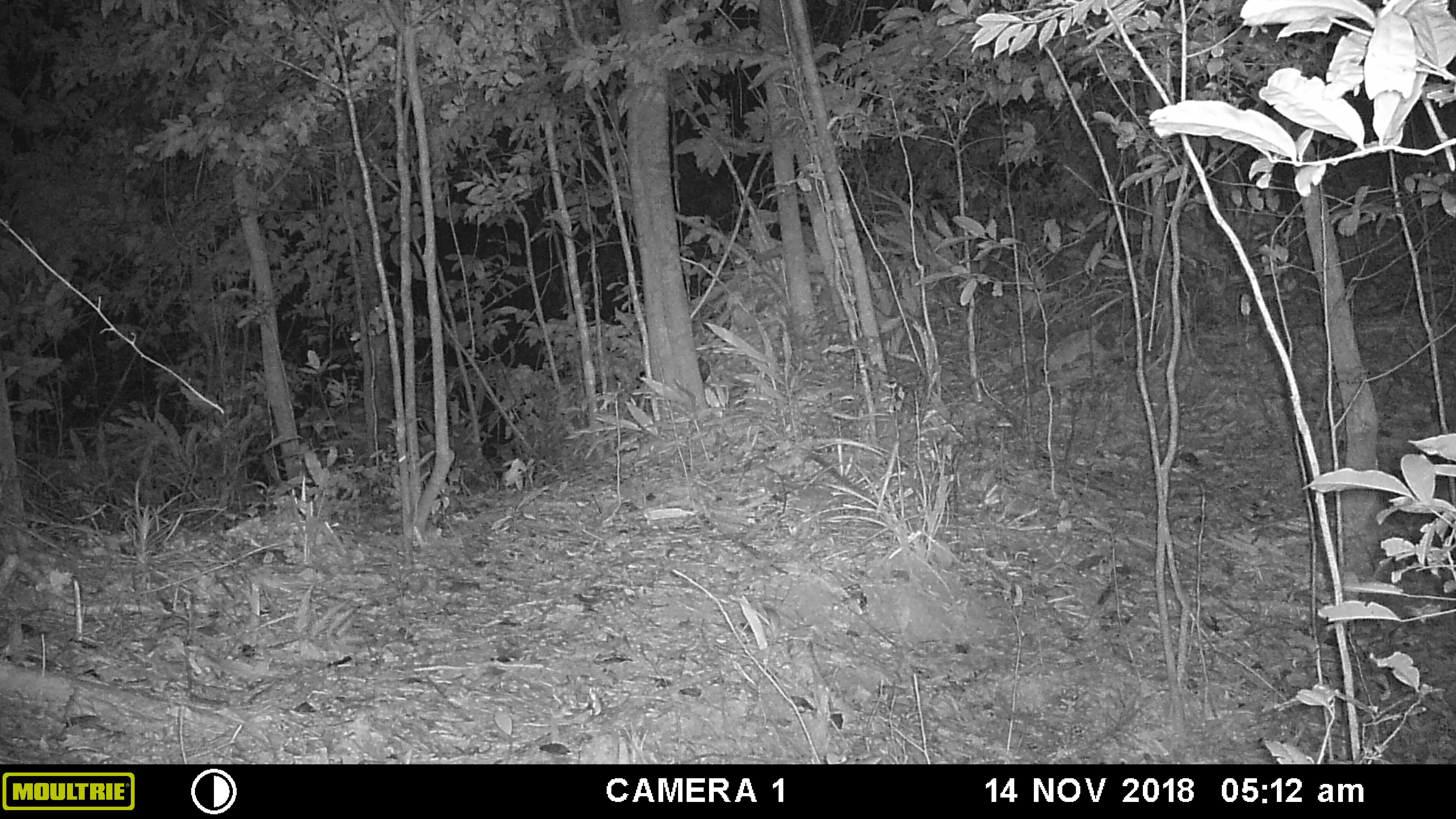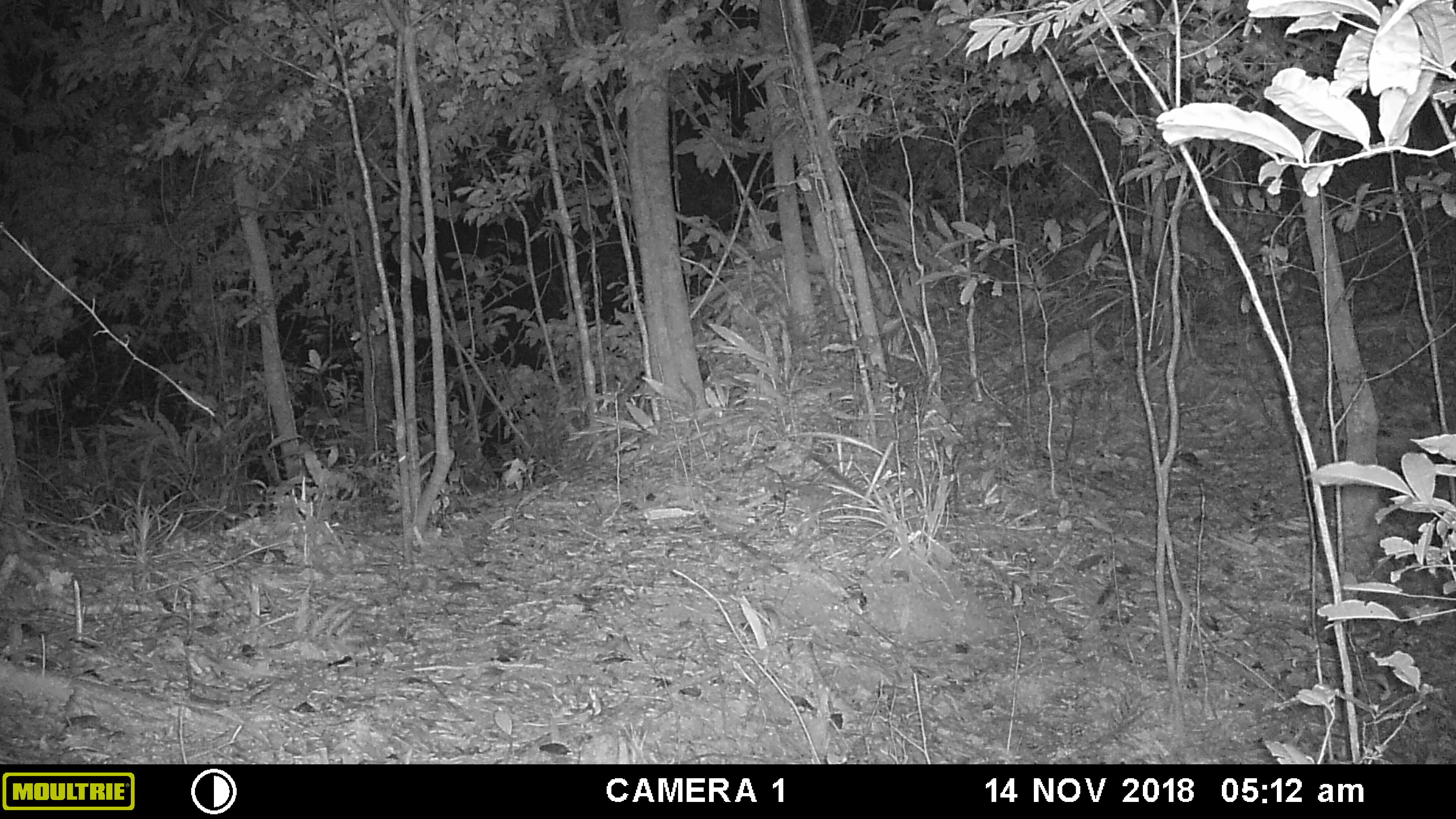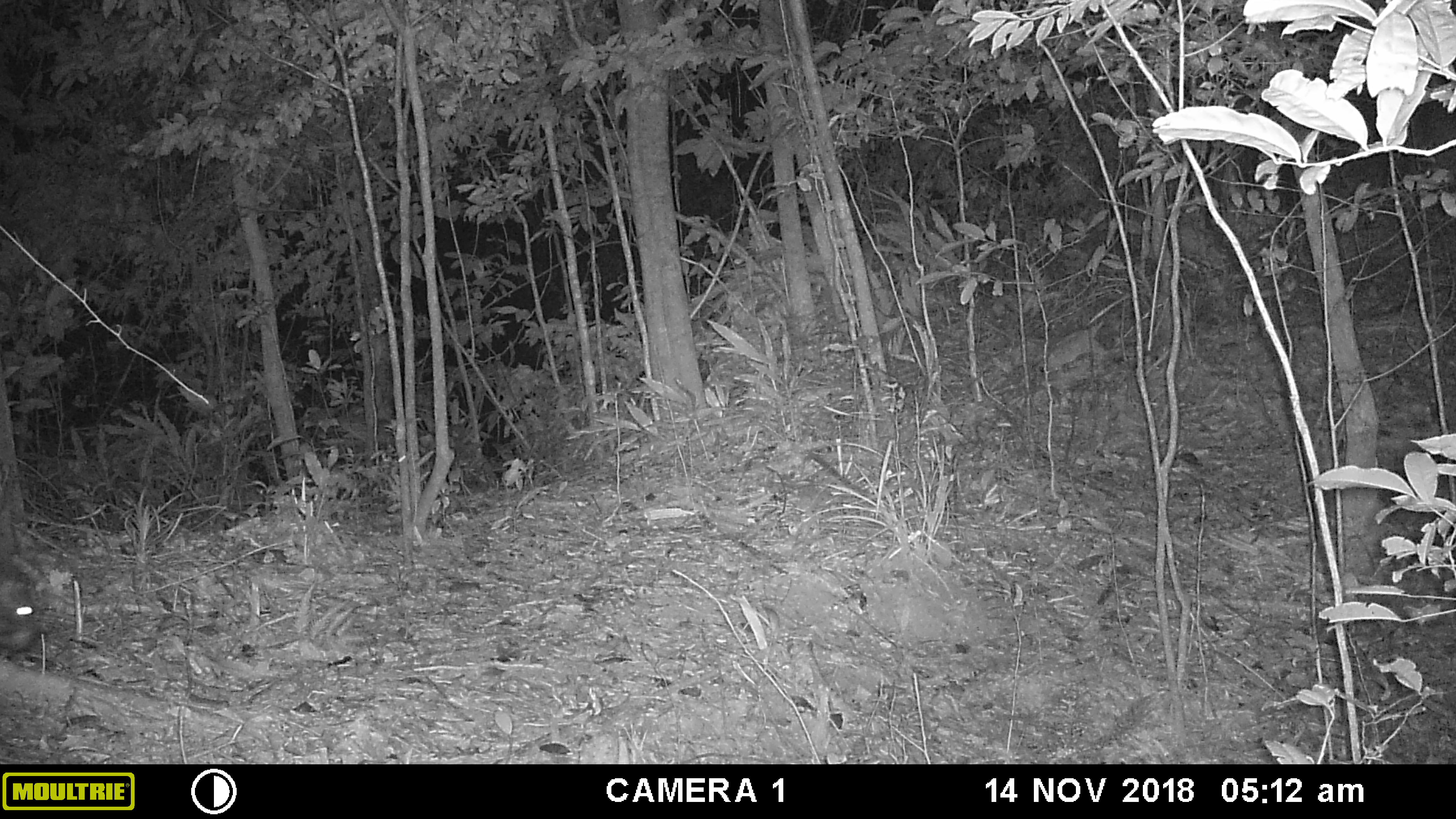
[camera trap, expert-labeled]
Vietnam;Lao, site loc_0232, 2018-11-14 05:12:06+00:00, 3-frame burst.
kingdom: Animalia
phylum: Chordata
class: Mammalia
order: Rodentia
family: Hystricidae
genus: Hystrix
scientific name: Hystrix brachyura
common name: malayan porcupine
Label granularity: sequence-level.